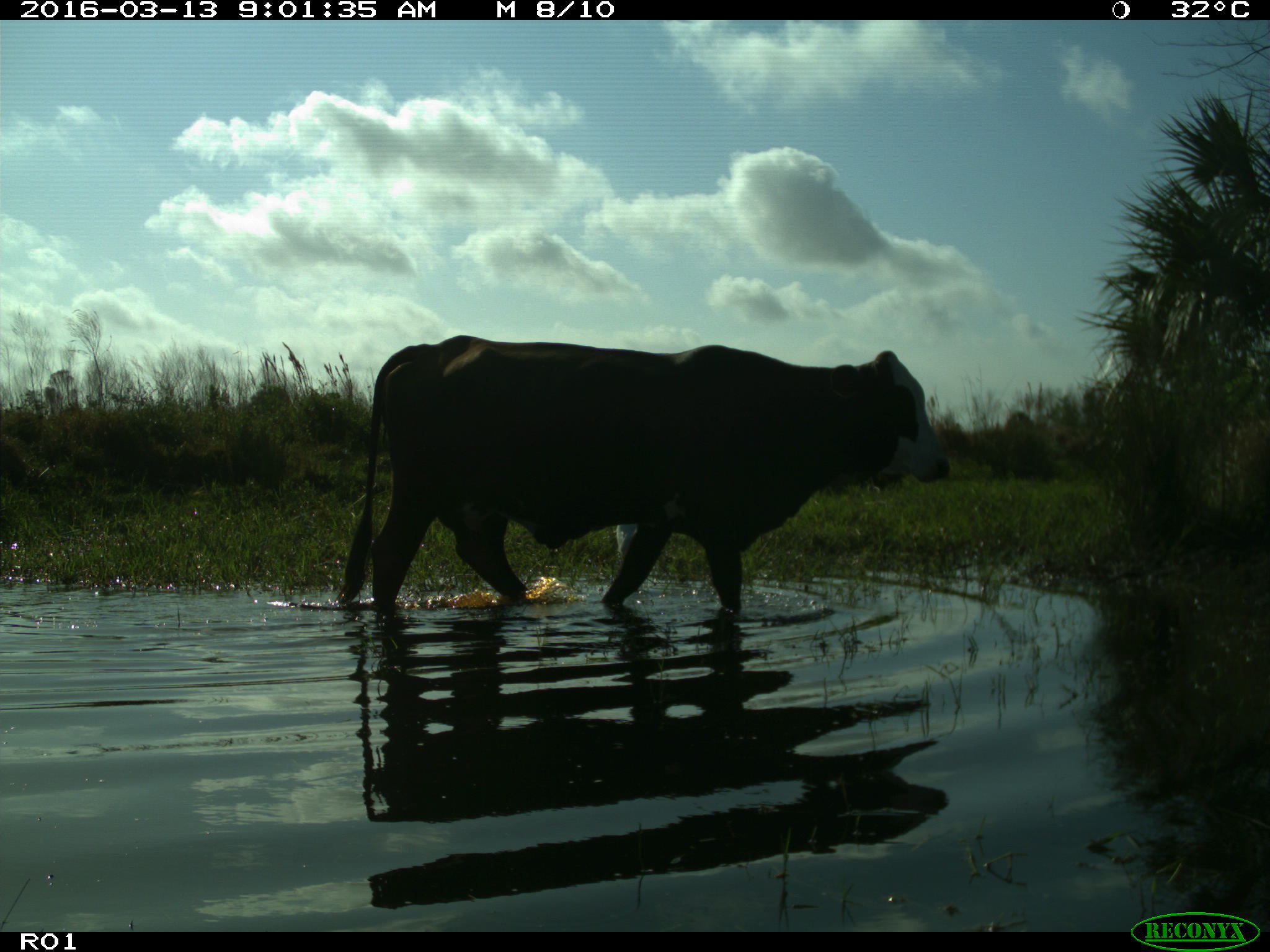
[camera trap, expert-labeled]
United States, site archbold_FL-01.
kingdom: Animalia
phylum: Chordata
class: Mammalia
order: Artiodactyla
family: Bovidae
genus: Bos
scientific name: Bos taurus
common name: domestic cow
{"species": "Bos taurus (domestic cow)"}